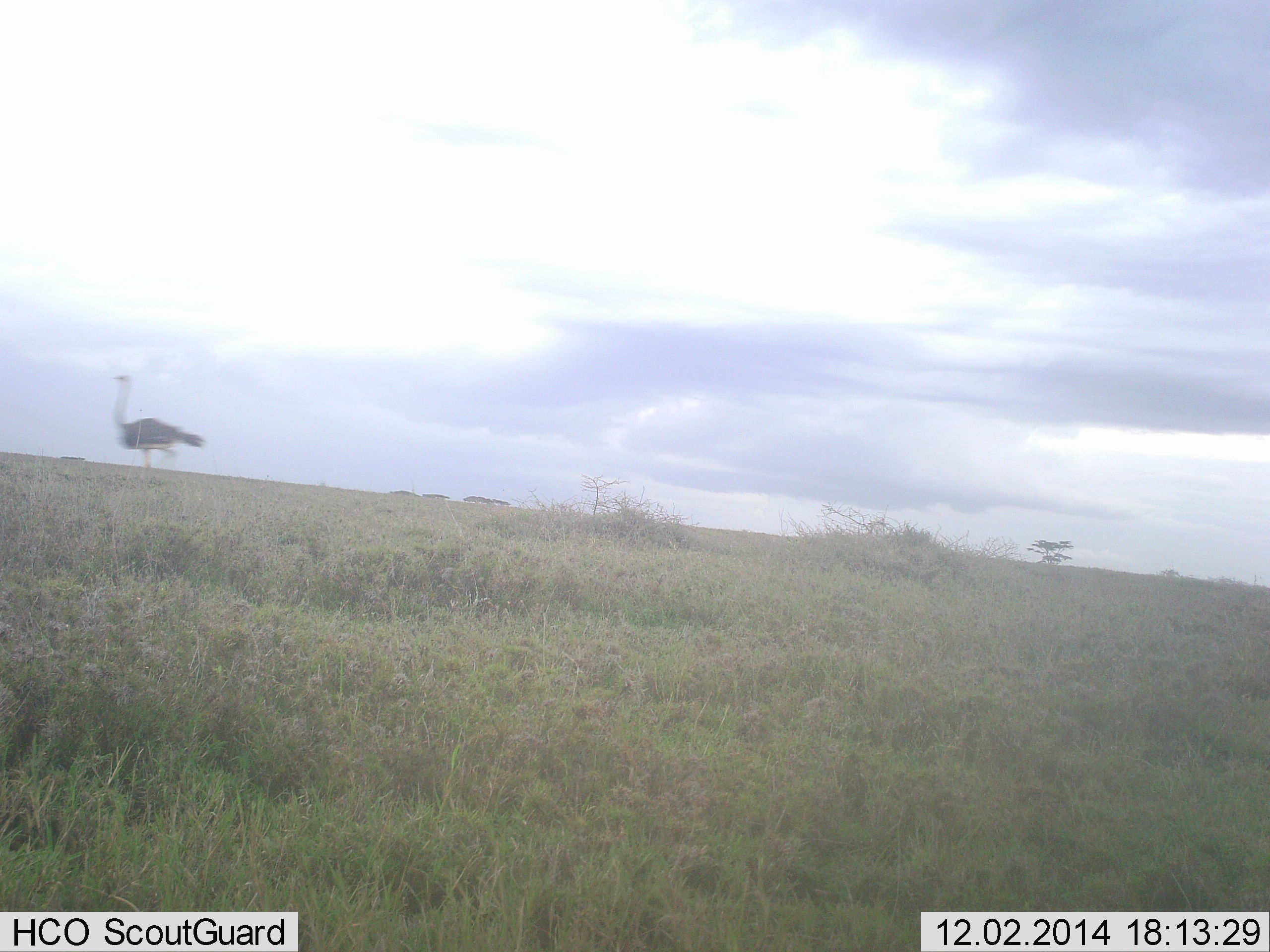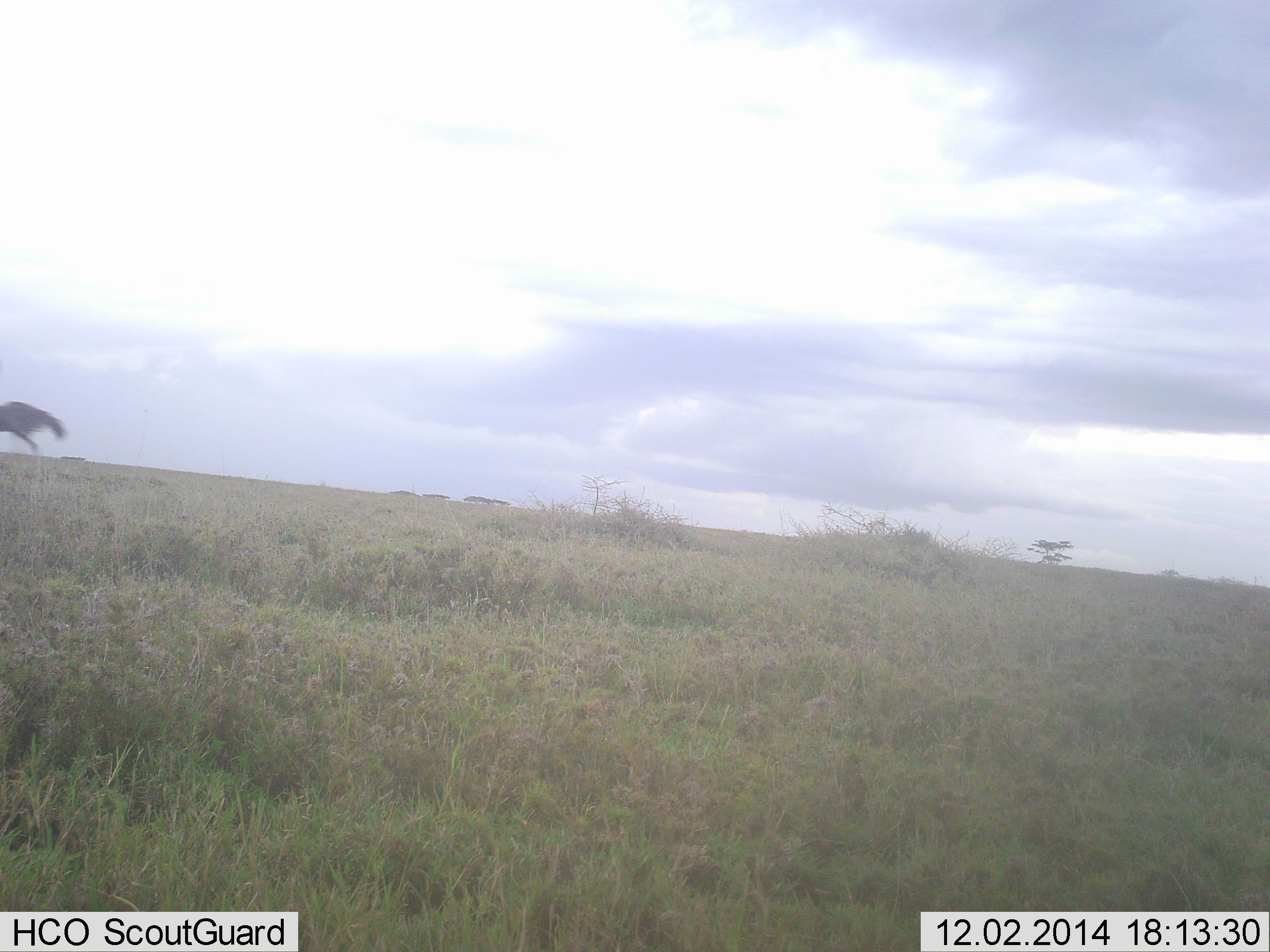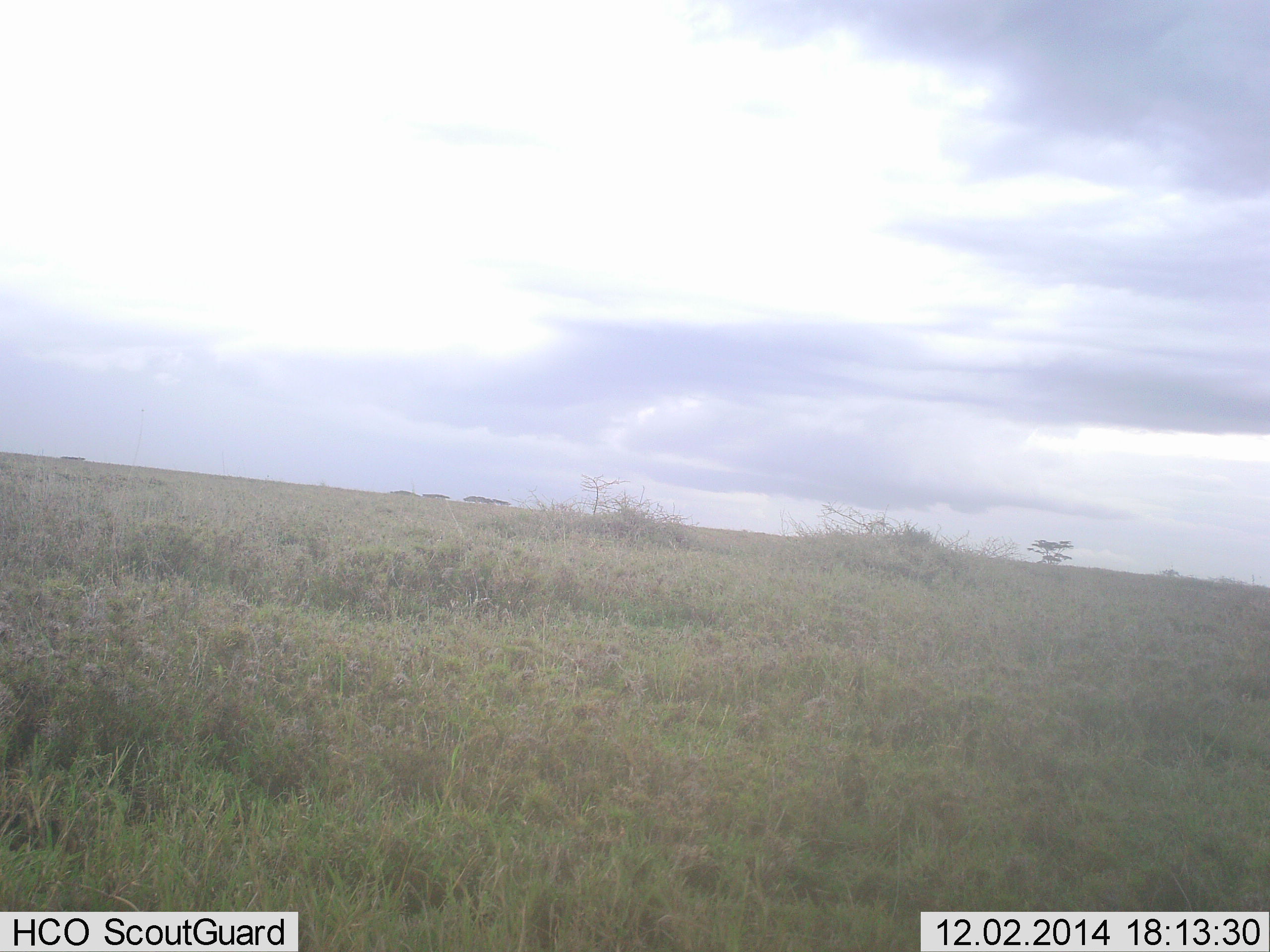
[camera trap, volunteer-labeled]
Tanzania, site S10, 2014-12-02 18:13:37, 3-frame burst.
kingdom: Animalia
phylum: Chordata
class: Aves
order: Struthioniformes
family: Struthionidae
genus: Struthio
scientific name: Struthio camelus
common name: ostrich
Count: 1.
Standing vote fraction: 0%.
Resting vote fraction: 0%.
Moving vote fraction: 100%.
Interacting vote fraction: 0%.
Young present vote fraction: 0%.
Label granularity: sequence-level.